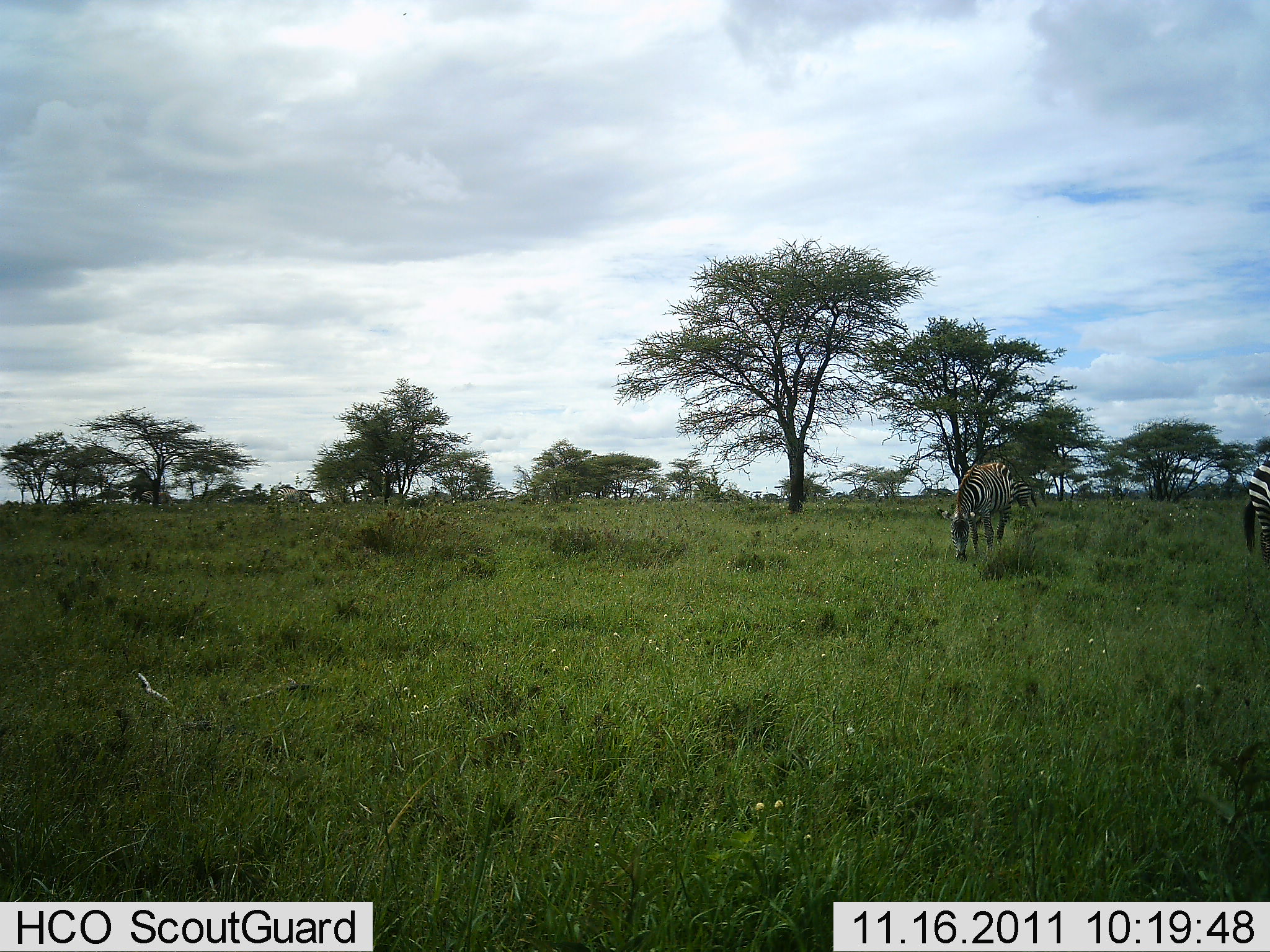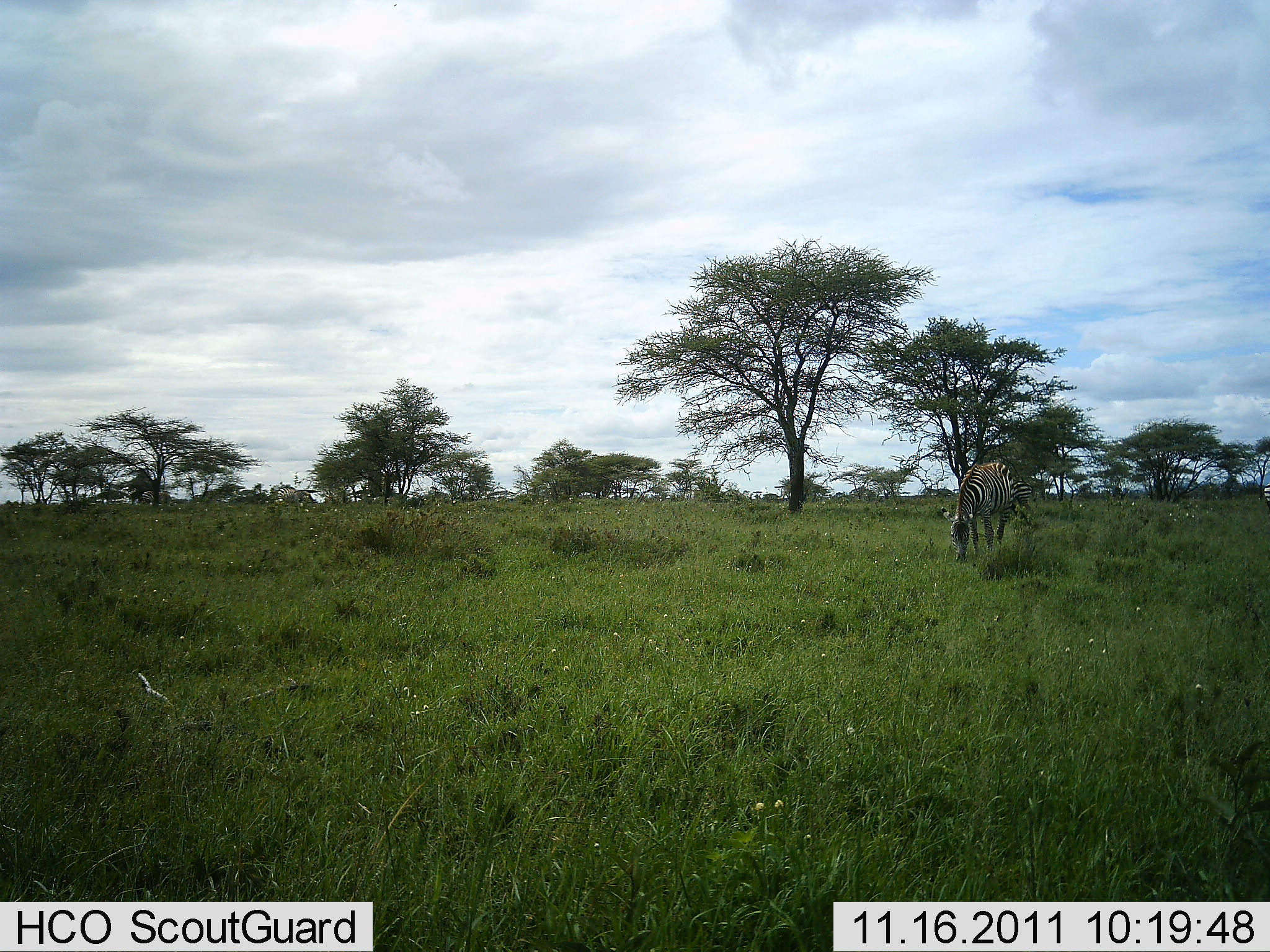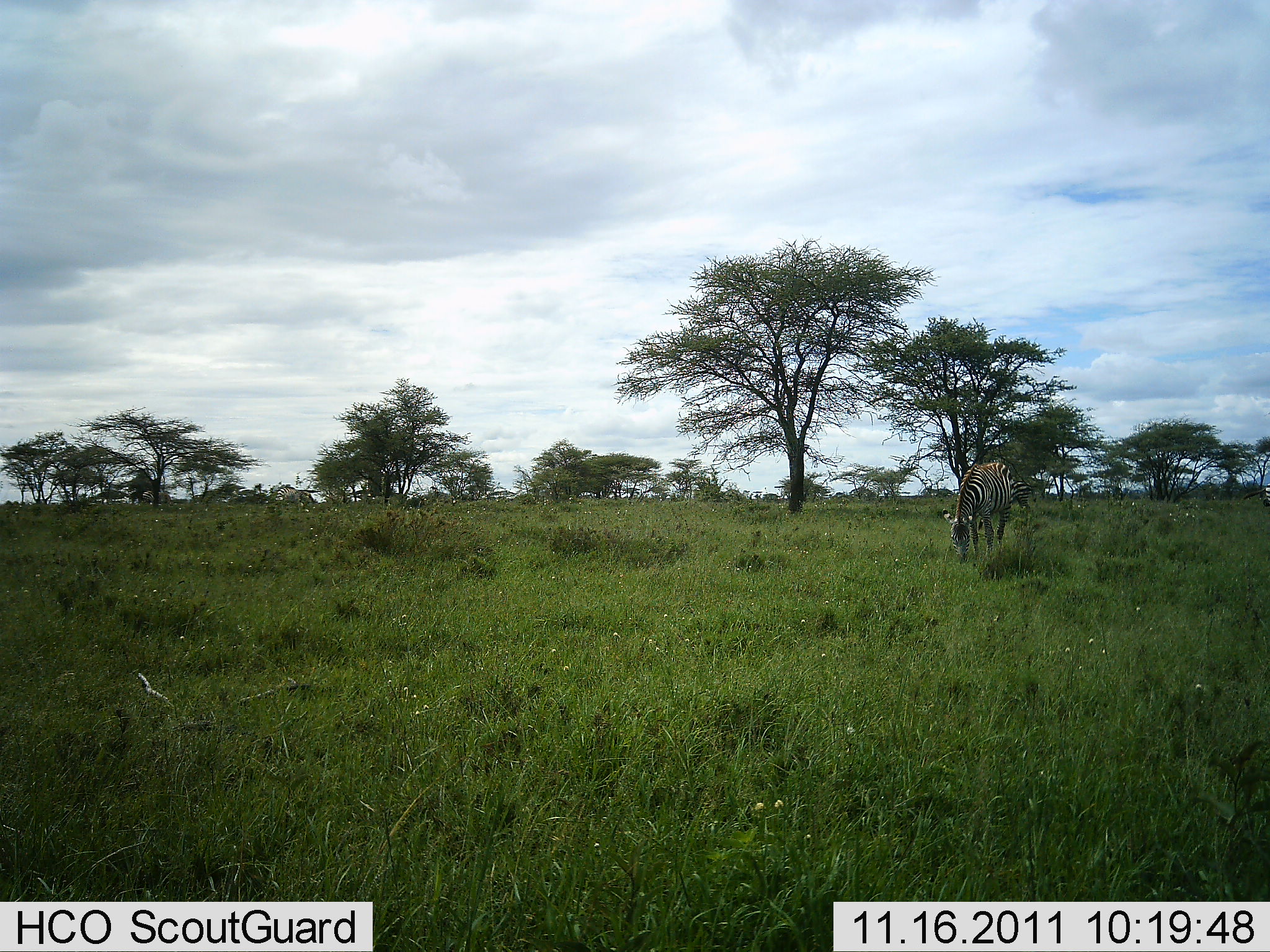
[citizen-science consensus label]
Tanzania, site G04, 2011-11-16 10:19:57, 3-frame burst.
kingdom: Animalia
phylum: Chordata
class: Mammalia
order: Perissodactyla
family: Equidae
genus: Equus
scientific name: Equus quagga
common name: plains zebra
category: zebra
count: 2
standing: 42%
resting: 8%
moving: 17%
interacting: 0%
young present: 0%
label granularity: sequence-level